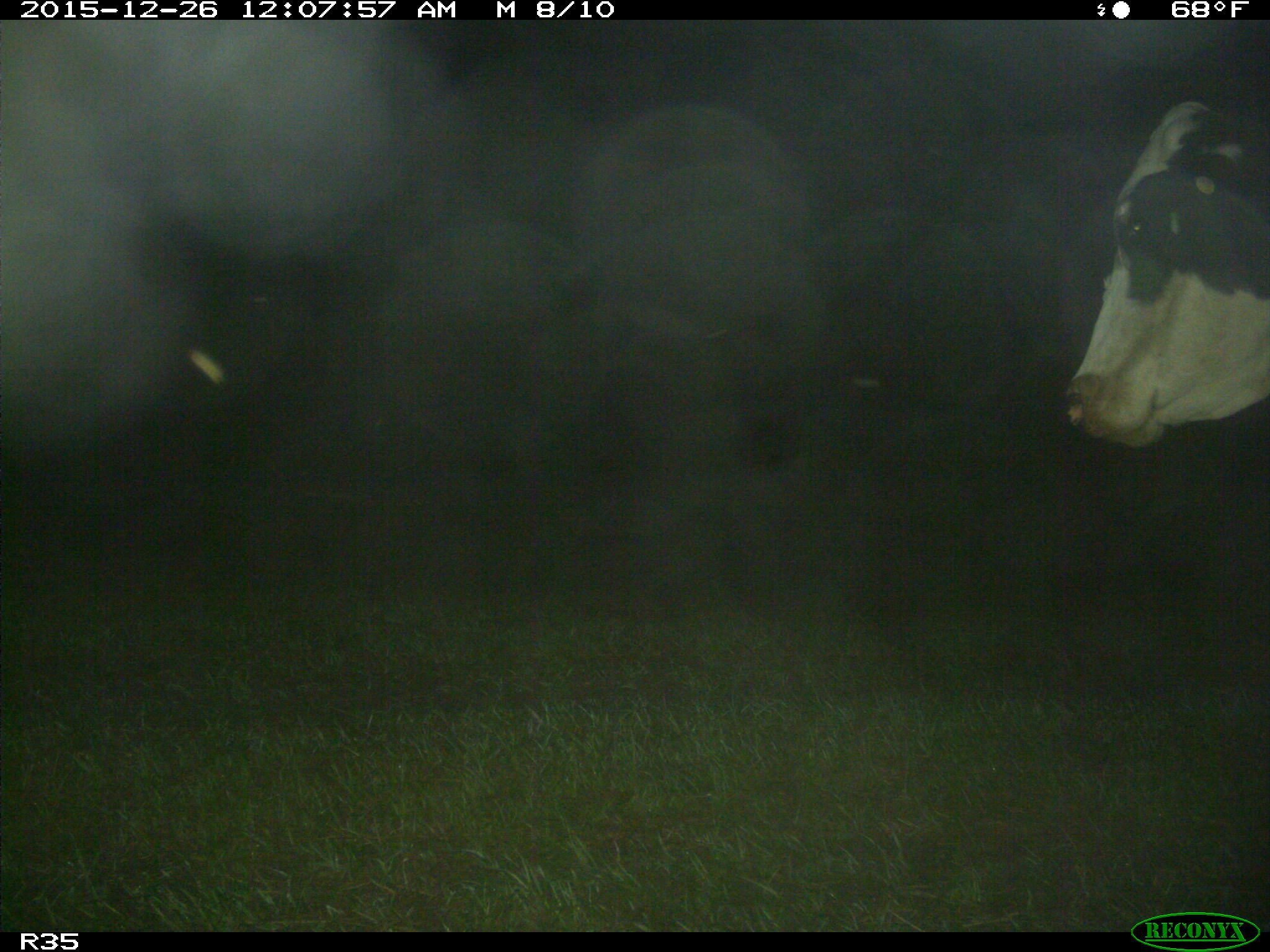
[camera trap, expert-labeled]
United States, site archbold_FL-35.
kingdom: Animalia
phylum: Chordata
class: Mammalia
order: Artiodactyla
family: Bovidae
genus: Bos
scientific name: Bos taurus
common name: domestic cow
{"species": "Bos taurus (domestic cow)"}